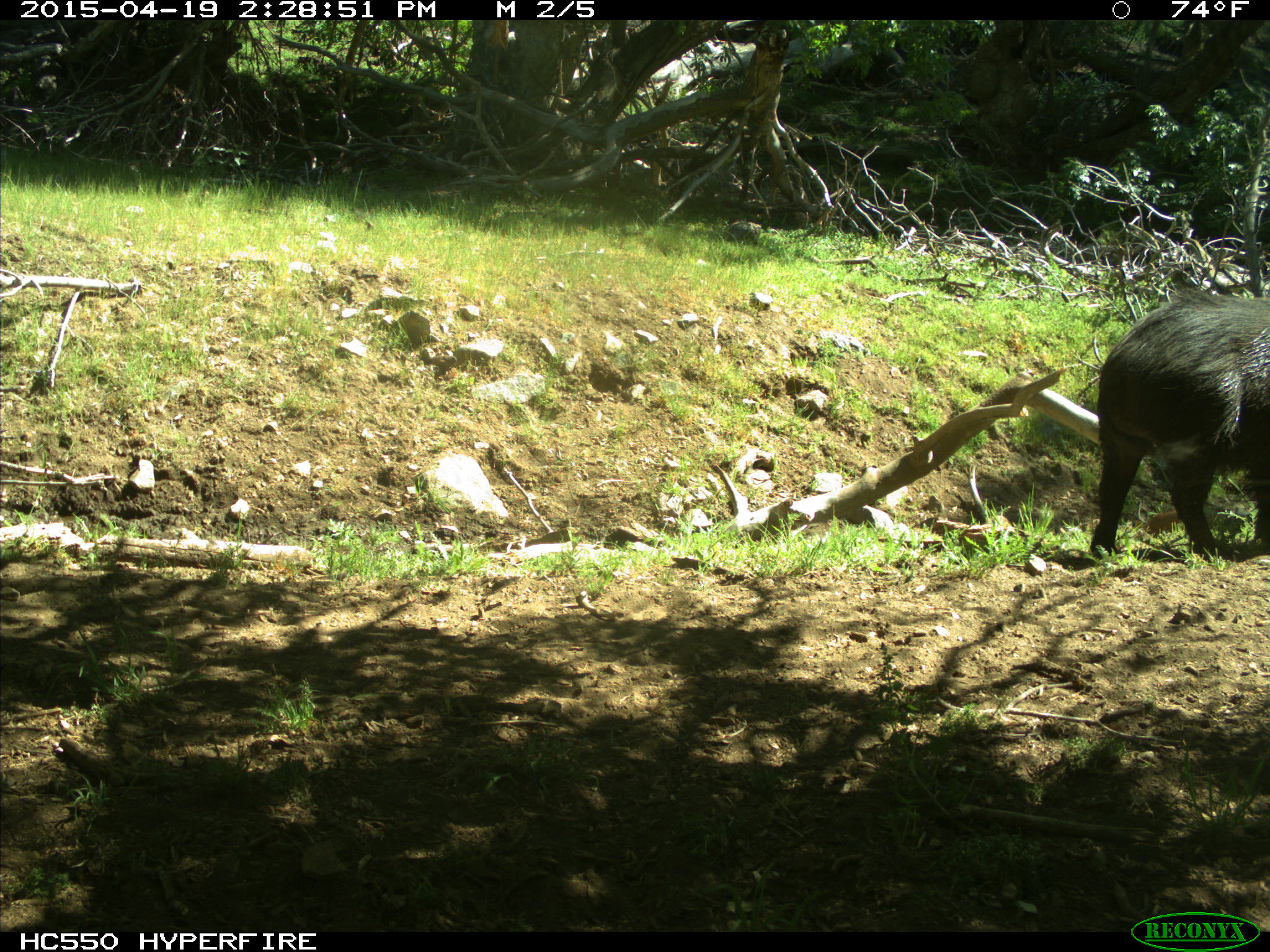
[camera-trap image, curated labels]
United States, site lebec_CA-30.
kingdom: Animalia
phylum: Chordata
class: Mammalia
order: Artiodactyla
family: Suidae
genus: Sus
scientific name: Sus scrofa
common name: wild boar